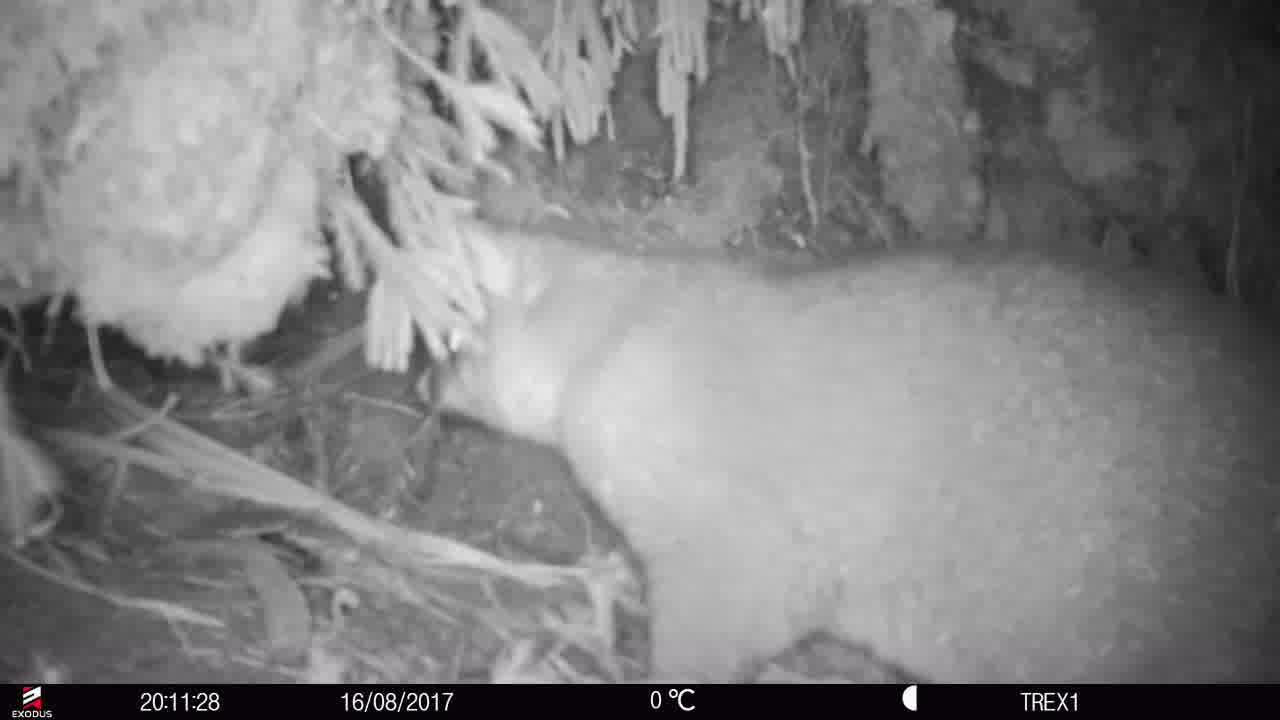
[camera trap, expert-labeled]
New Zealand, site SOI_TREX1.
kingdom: Animalia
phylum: Chordata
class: Mammalia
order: Diprotodontia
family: Phalangeridae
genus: Trichosurus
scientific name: Trichosurus vulpecula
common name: common brushtail possum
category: possum